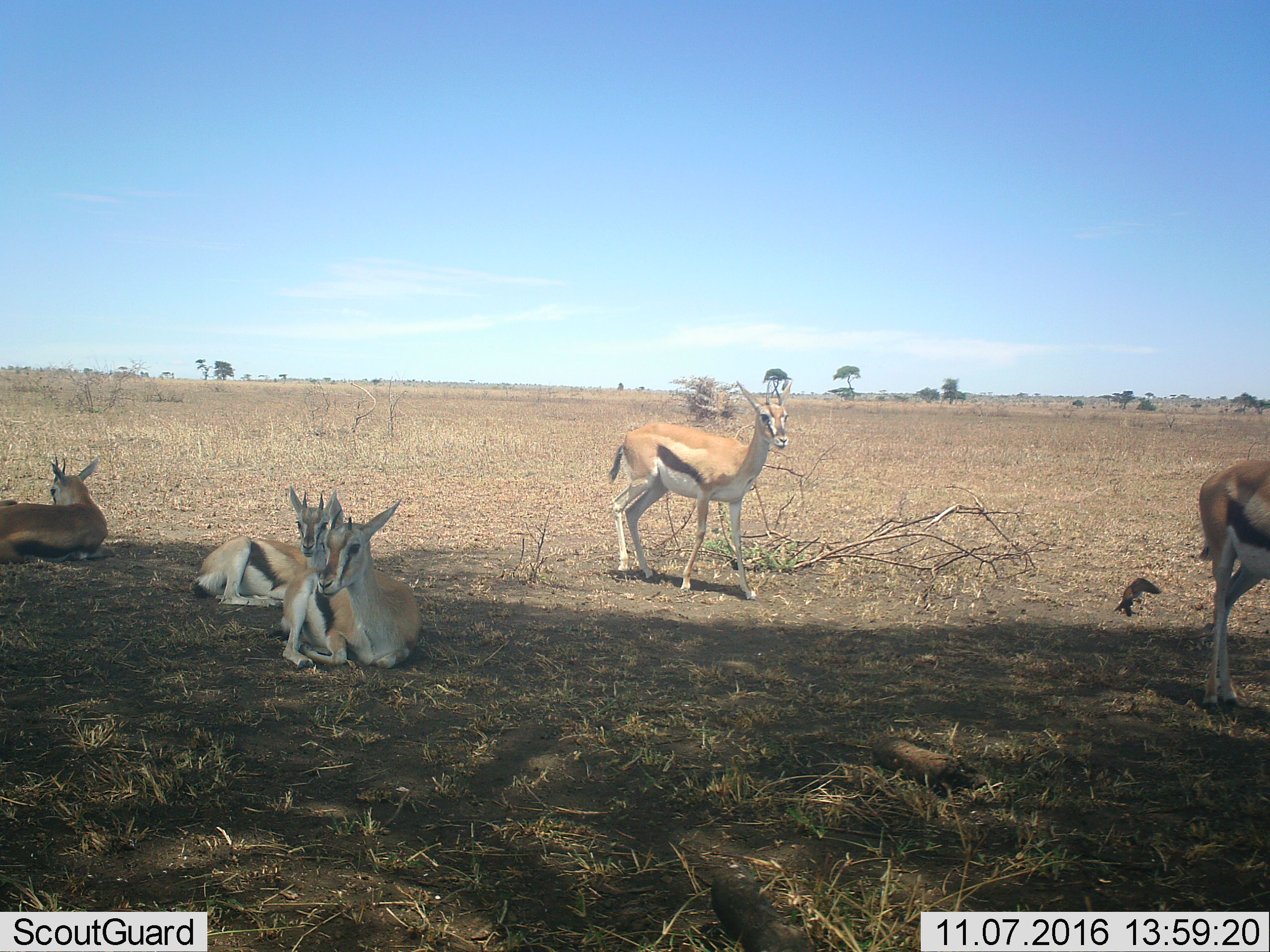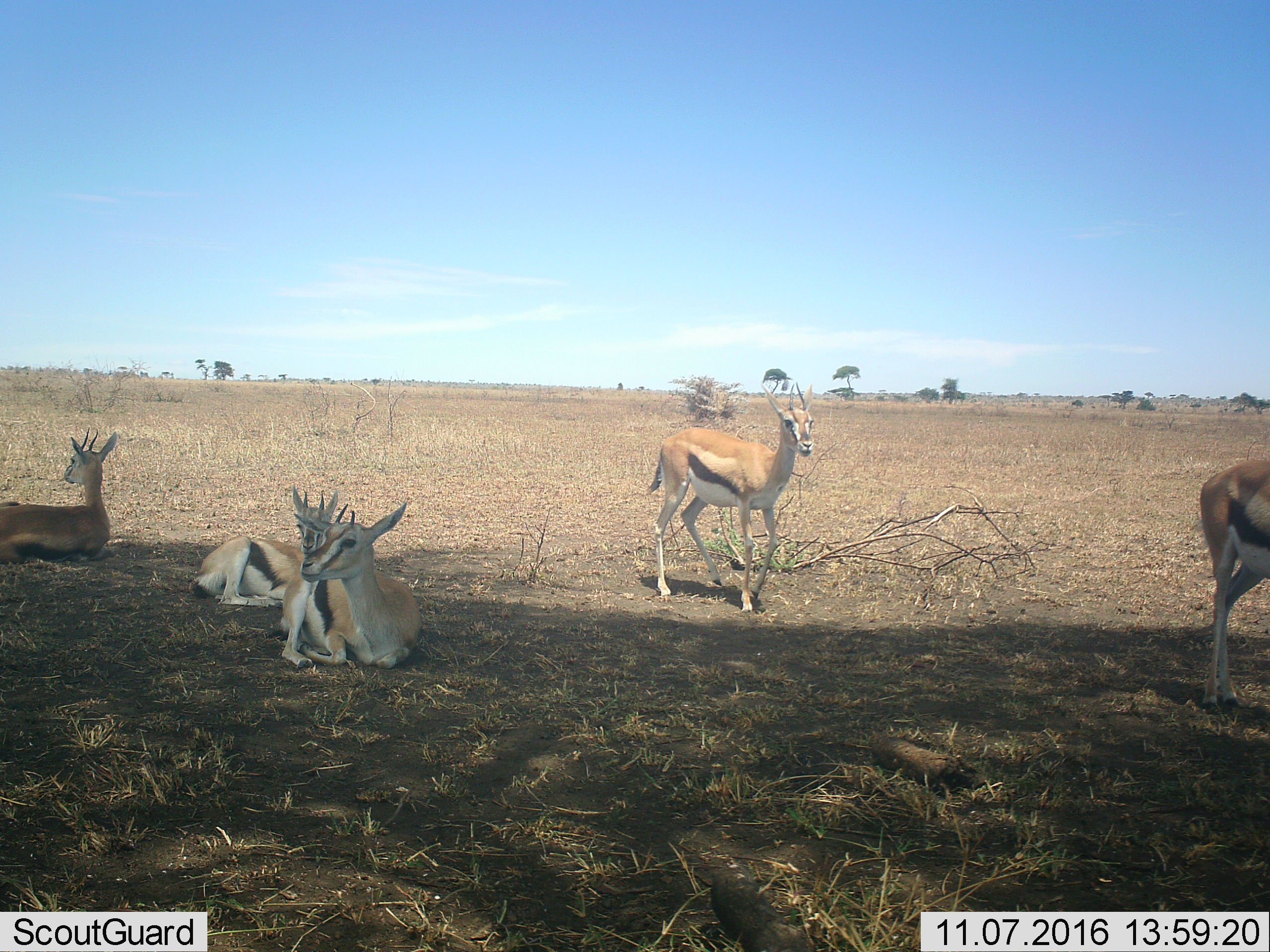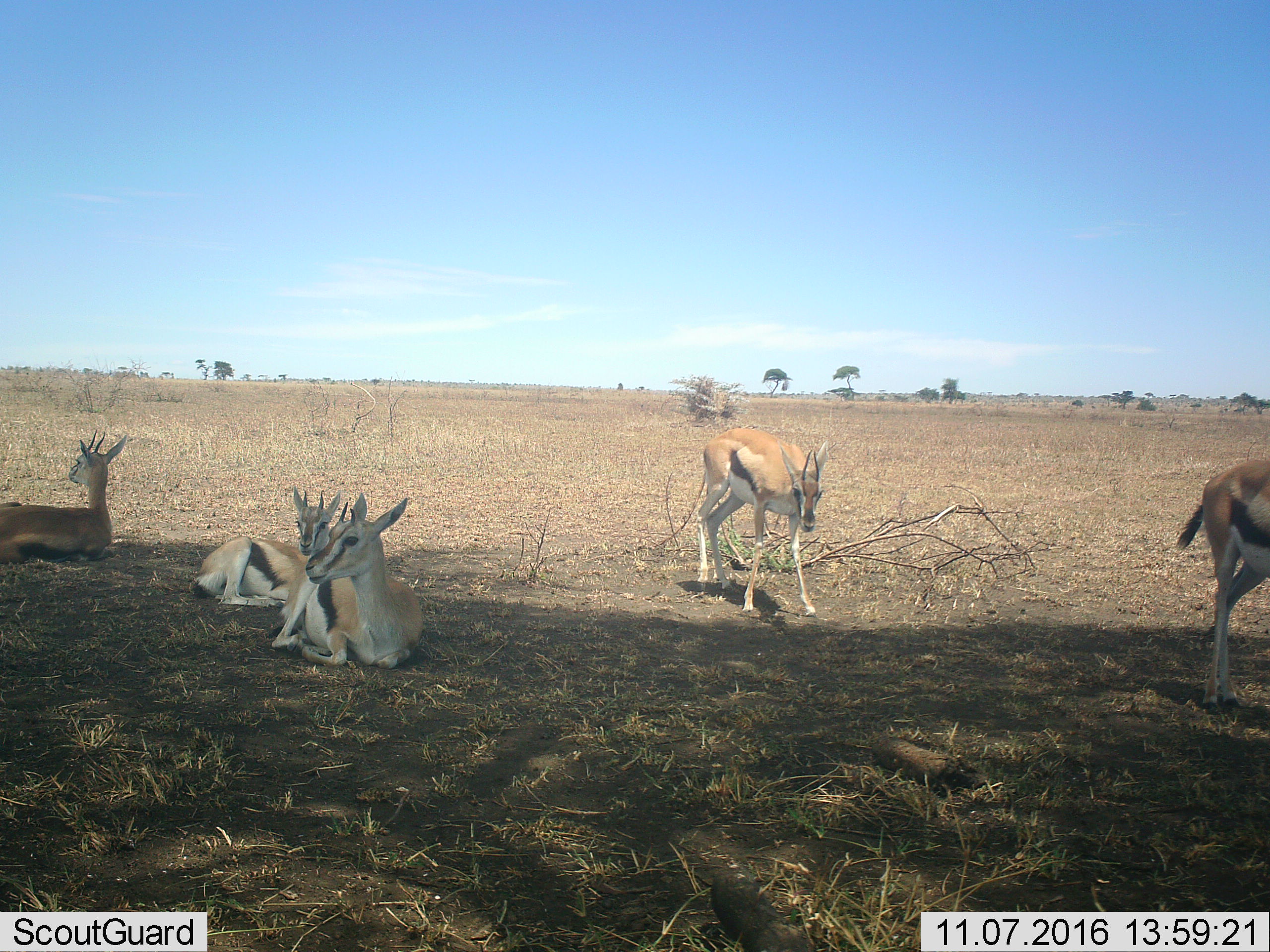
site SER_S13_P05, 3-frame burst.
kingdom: Animalia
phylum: Chordata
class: Mammalia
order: Artiodactyla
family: Bovidae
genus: Eudorcas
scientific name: Eudorcas thomsonii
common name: thomson's gazelle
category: gazellethomsons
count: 5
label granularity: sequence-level